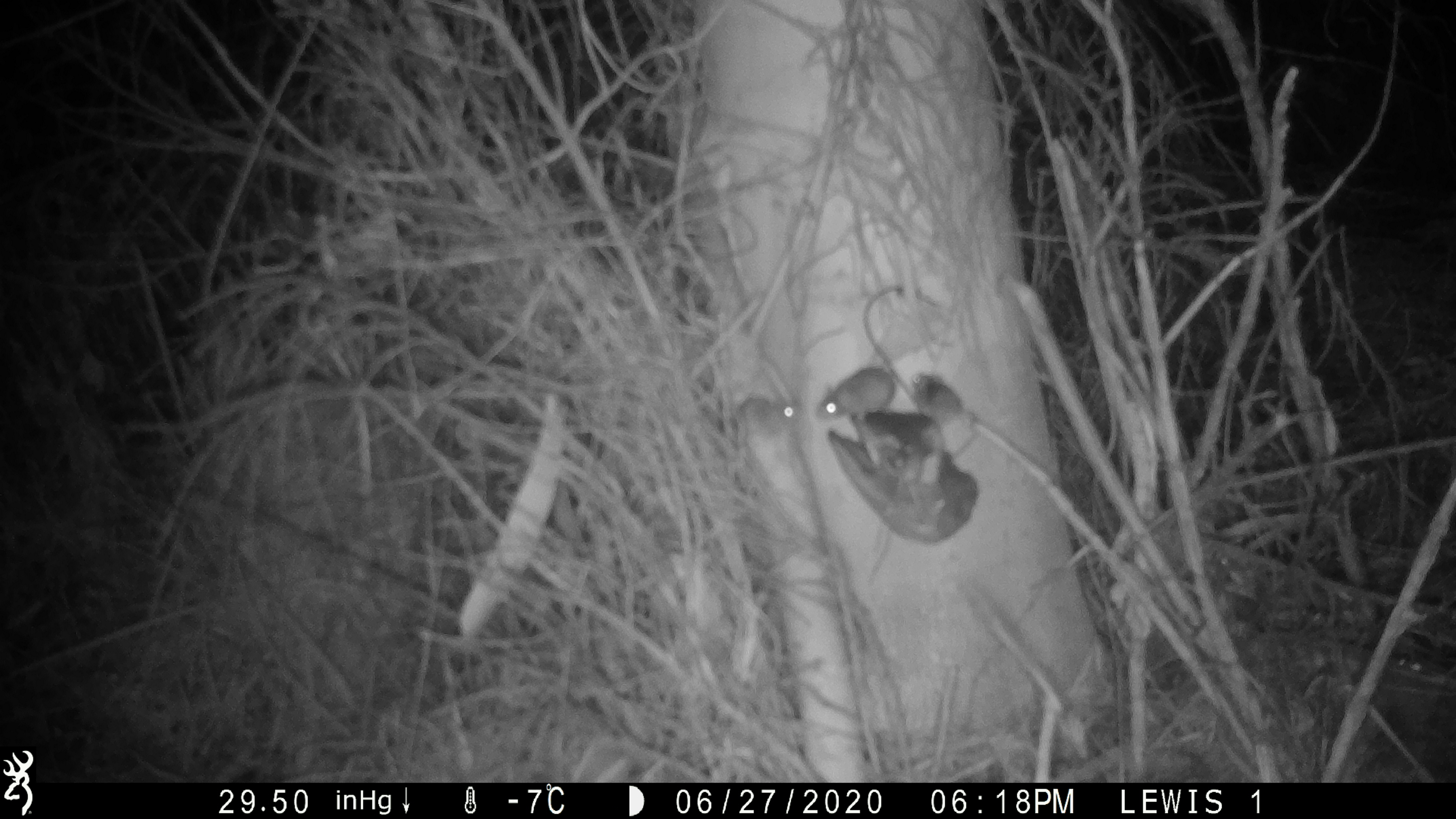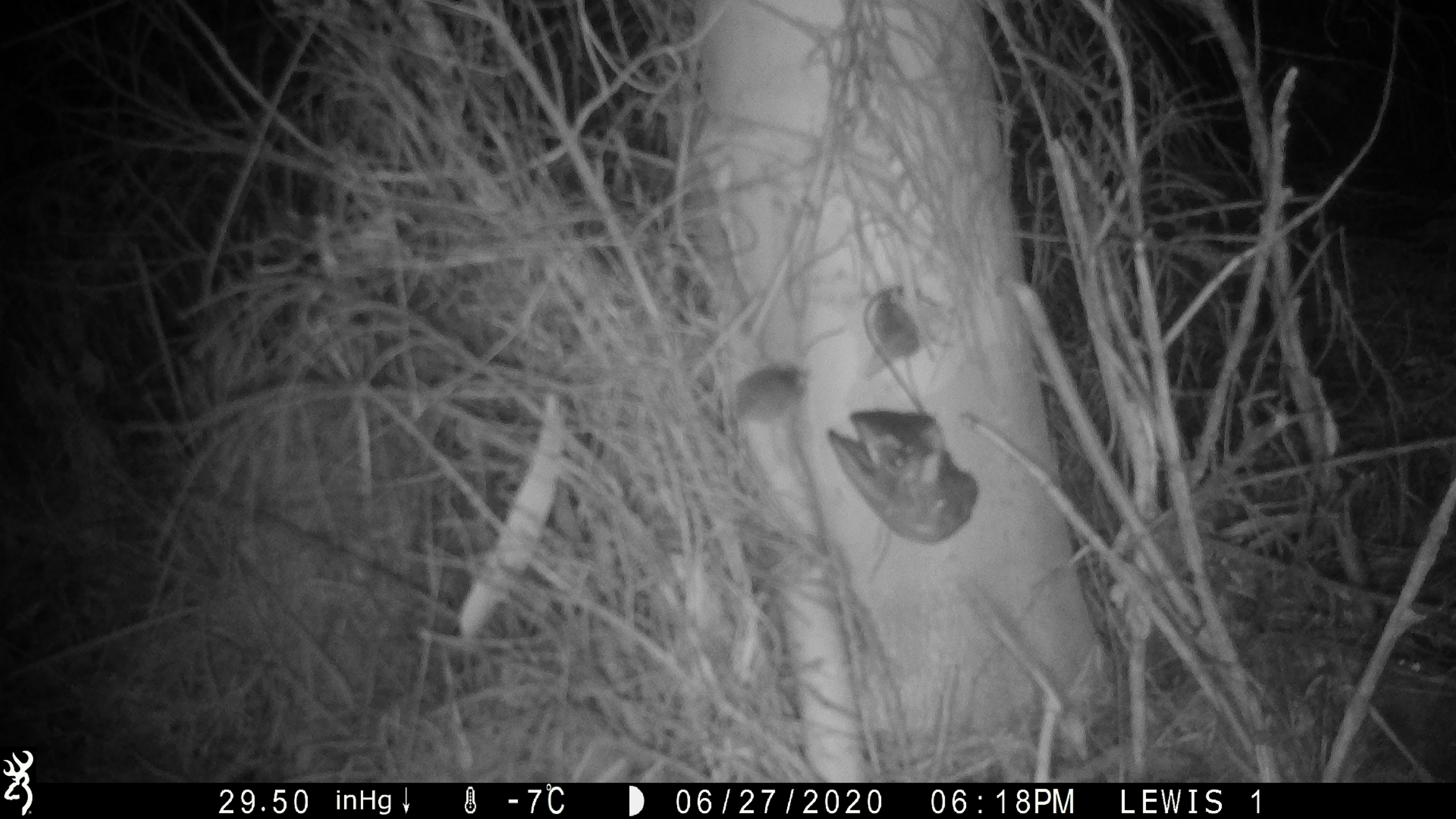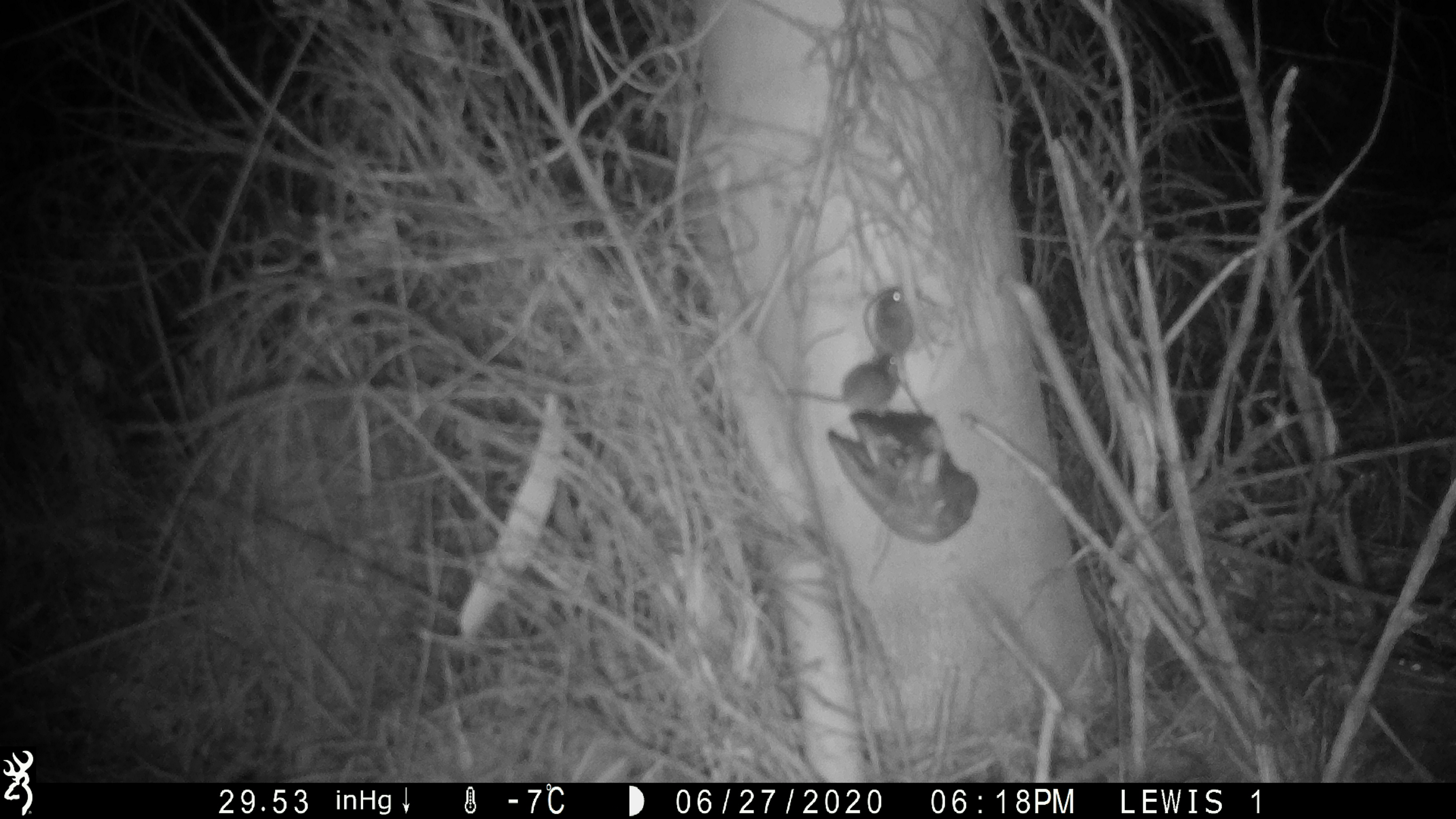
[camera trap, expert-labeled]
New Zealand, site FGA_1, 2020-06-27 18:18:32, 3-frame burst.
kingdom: Animalia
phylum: Chordata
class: Mammalia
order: Rodentia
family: Muridae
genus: Mus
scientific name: Mus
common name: mouse